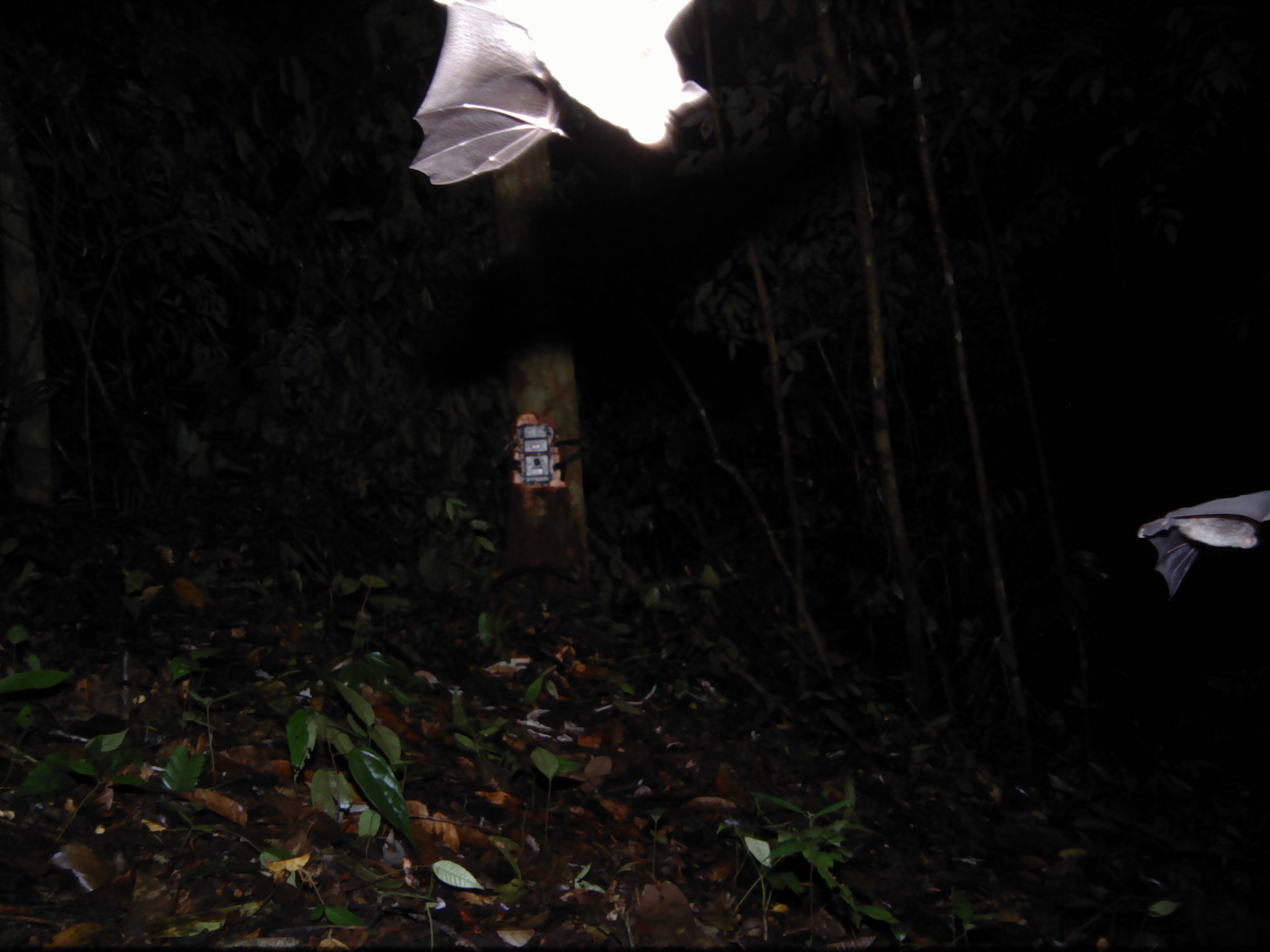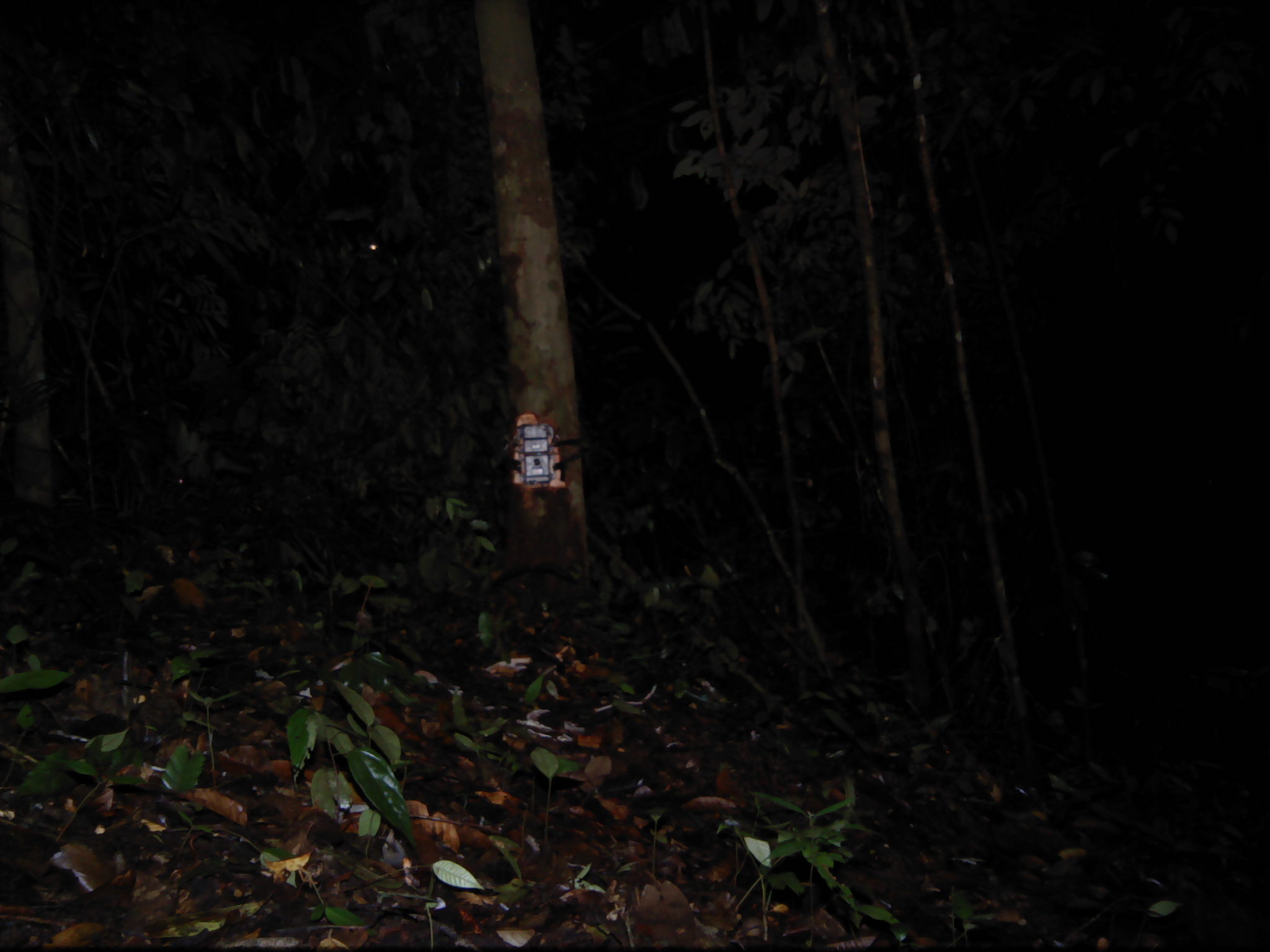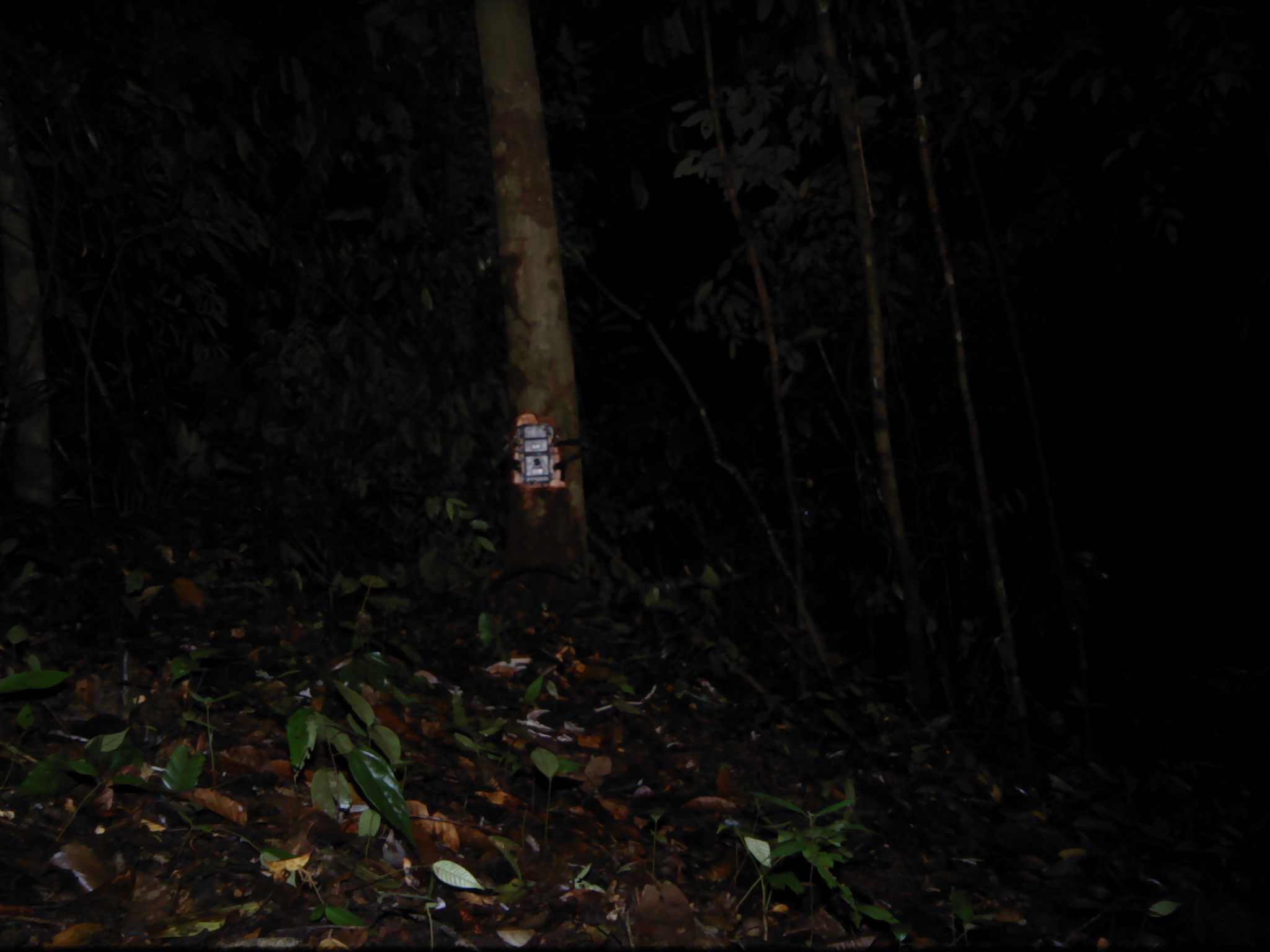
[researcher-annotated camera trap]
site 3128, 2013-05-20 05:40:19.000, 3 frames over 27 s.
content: unidentified animal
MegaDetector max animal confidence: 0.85